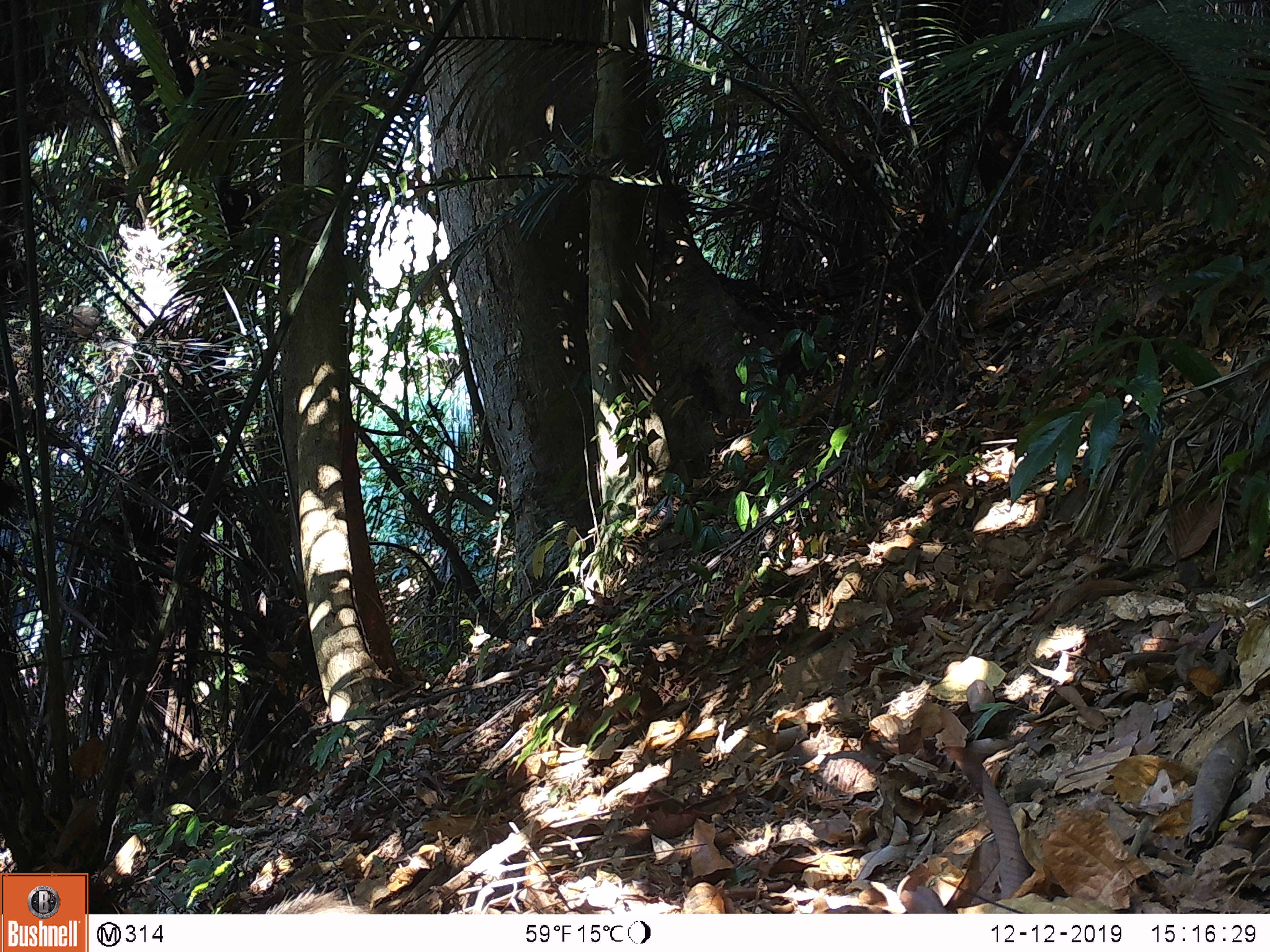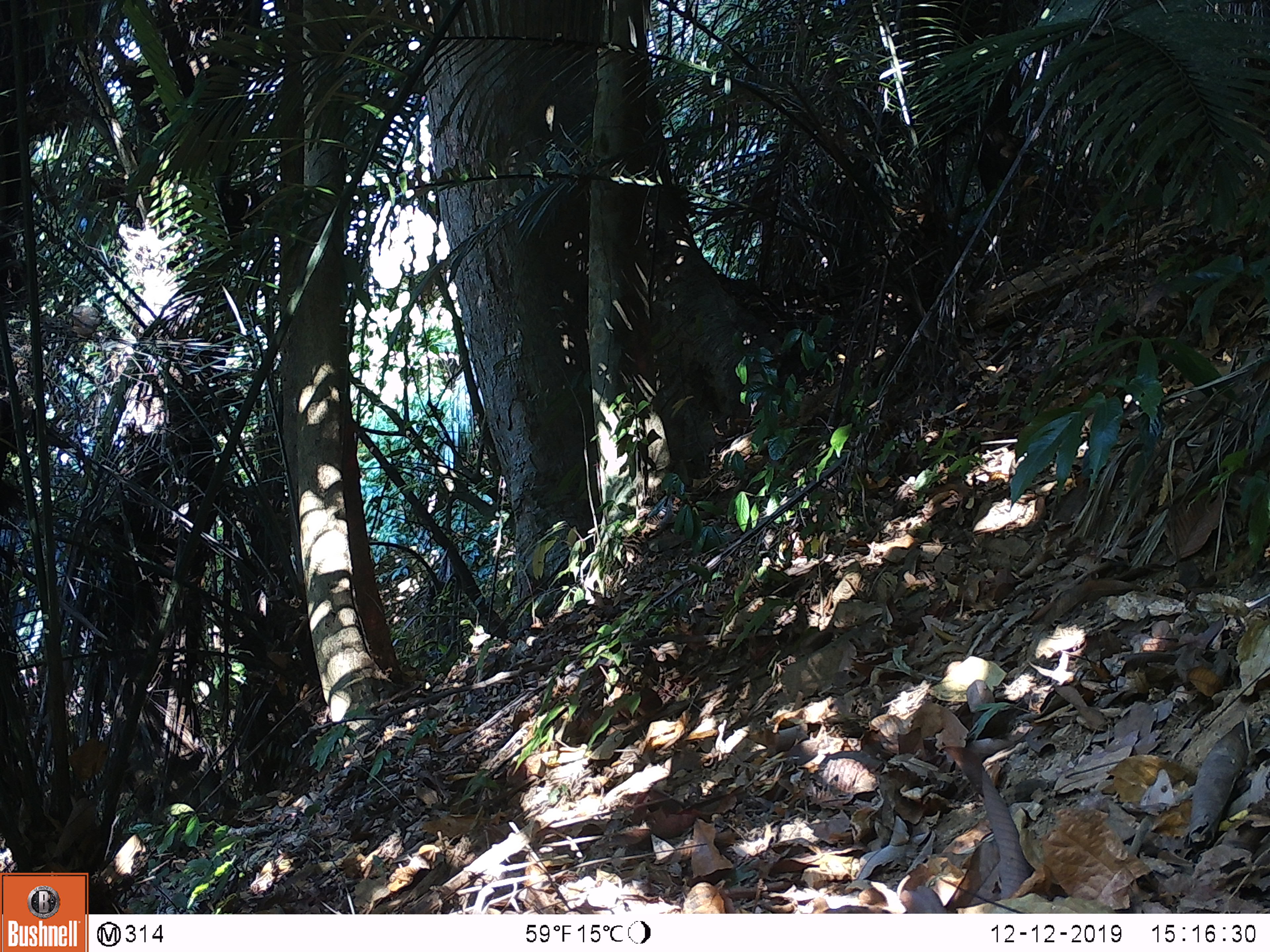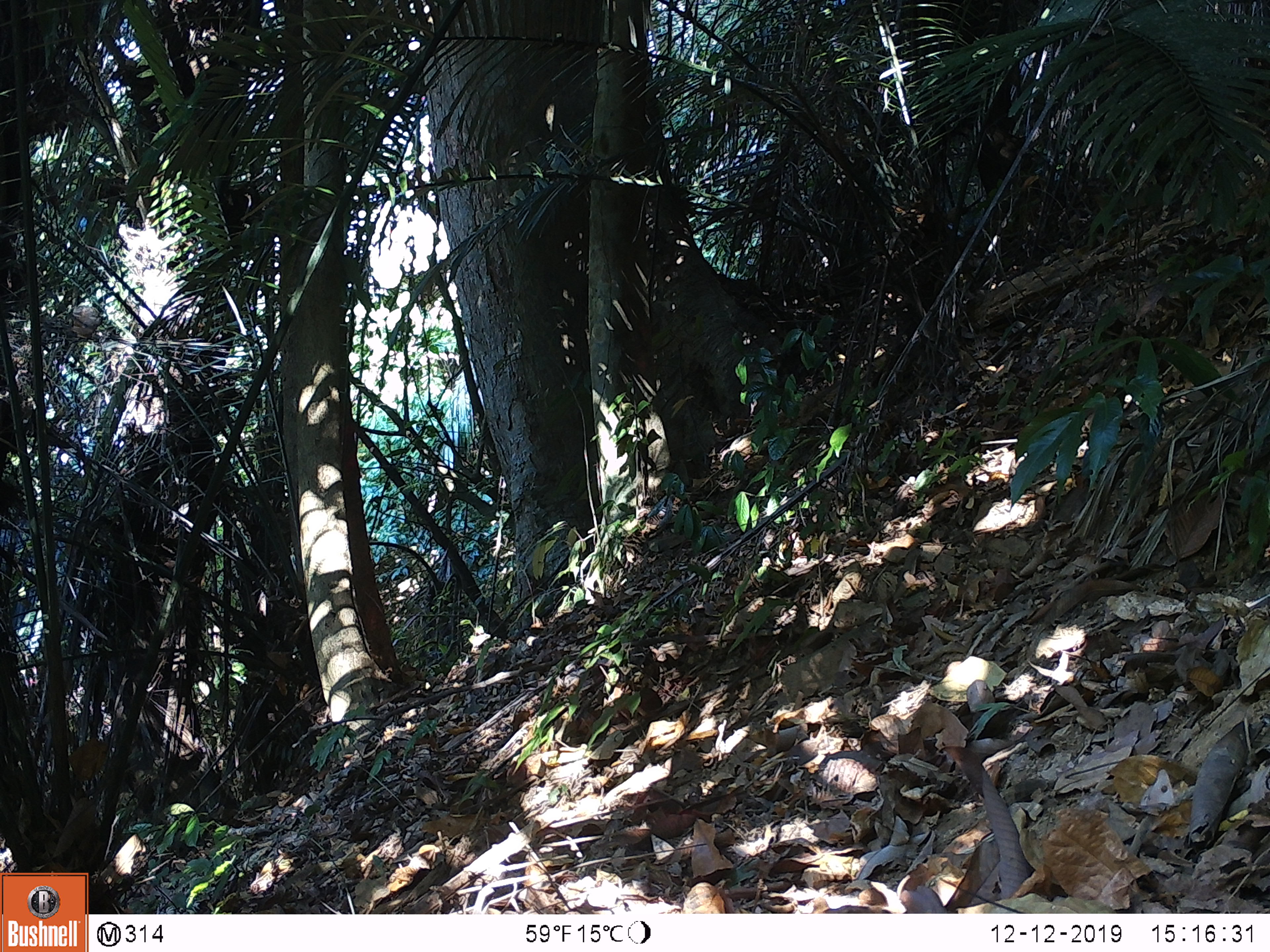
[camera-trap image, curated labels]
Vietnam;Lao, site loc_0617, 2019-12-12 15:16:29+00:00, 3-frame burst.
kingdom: Animalia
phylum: Chordata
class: Mammalia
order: Artiodactyla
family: Suidae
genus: Sus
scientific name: Sus scrofa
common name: eurasian wild pig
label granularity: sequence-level